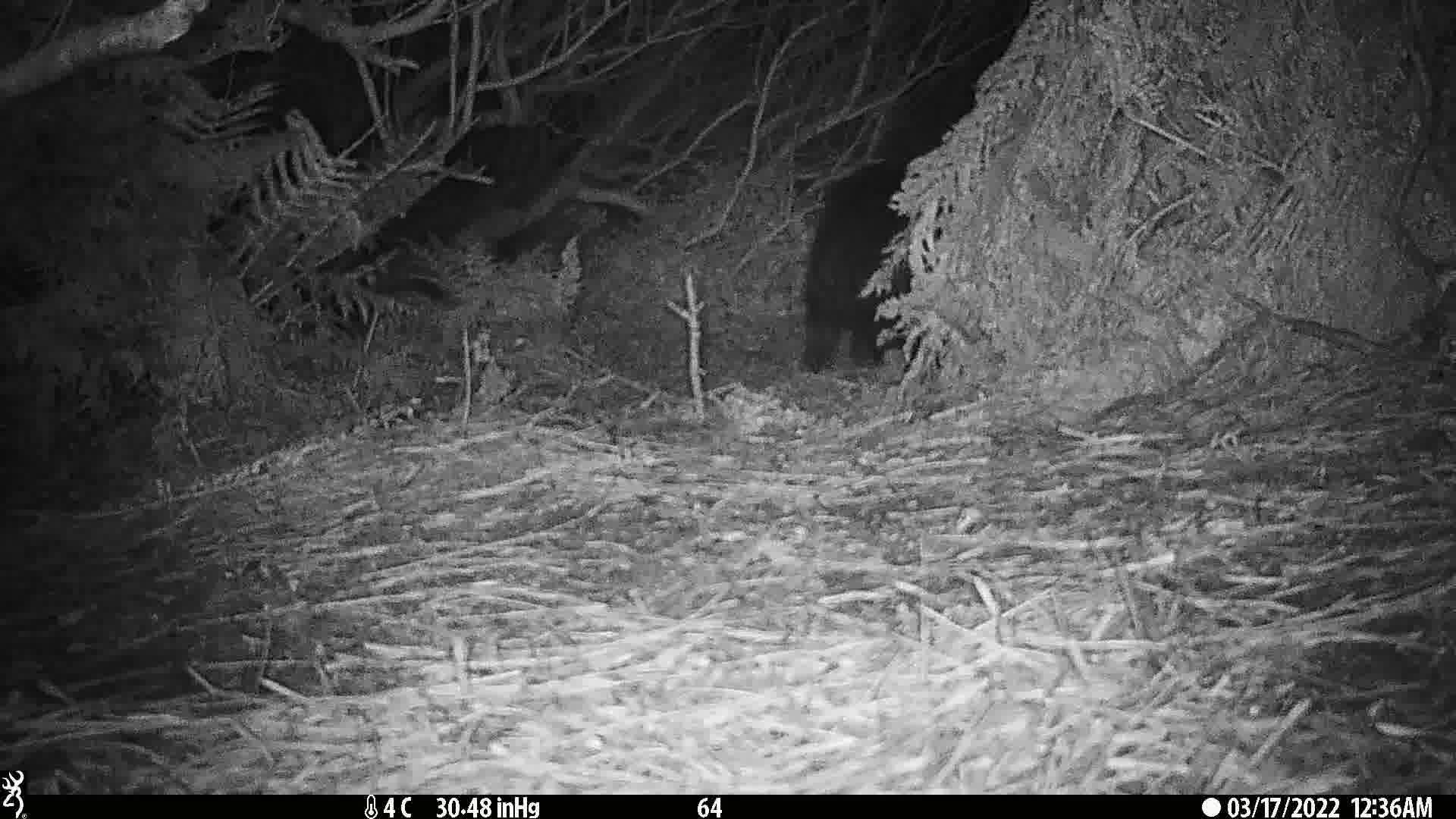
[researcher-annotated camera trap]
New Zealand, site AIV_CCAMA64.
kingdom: Animalia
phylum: Chordata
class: Mammalia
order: Artiodactyla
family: Suidae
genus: Sus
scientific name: Sus scrofa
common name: pig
Pig (Sus scrofa).